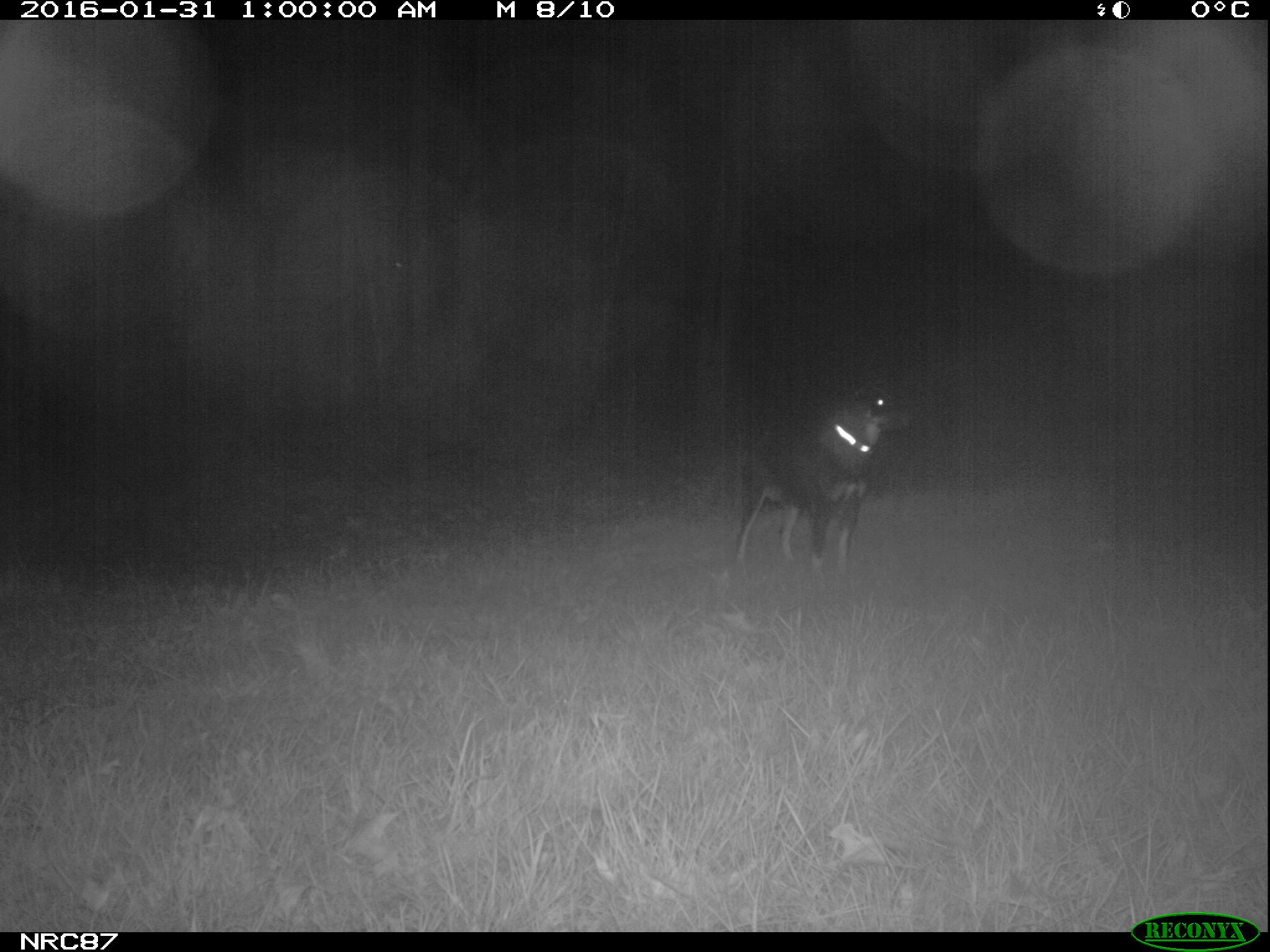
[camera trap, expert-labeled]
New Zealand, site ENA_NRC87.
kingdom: Animalia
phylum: Chordata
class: Mammalia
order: Carnivora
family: Canidae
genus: Canis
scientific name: Canis familiaris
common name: domestic dog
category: dog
Dog (domestic dog) (Canis familiaris).